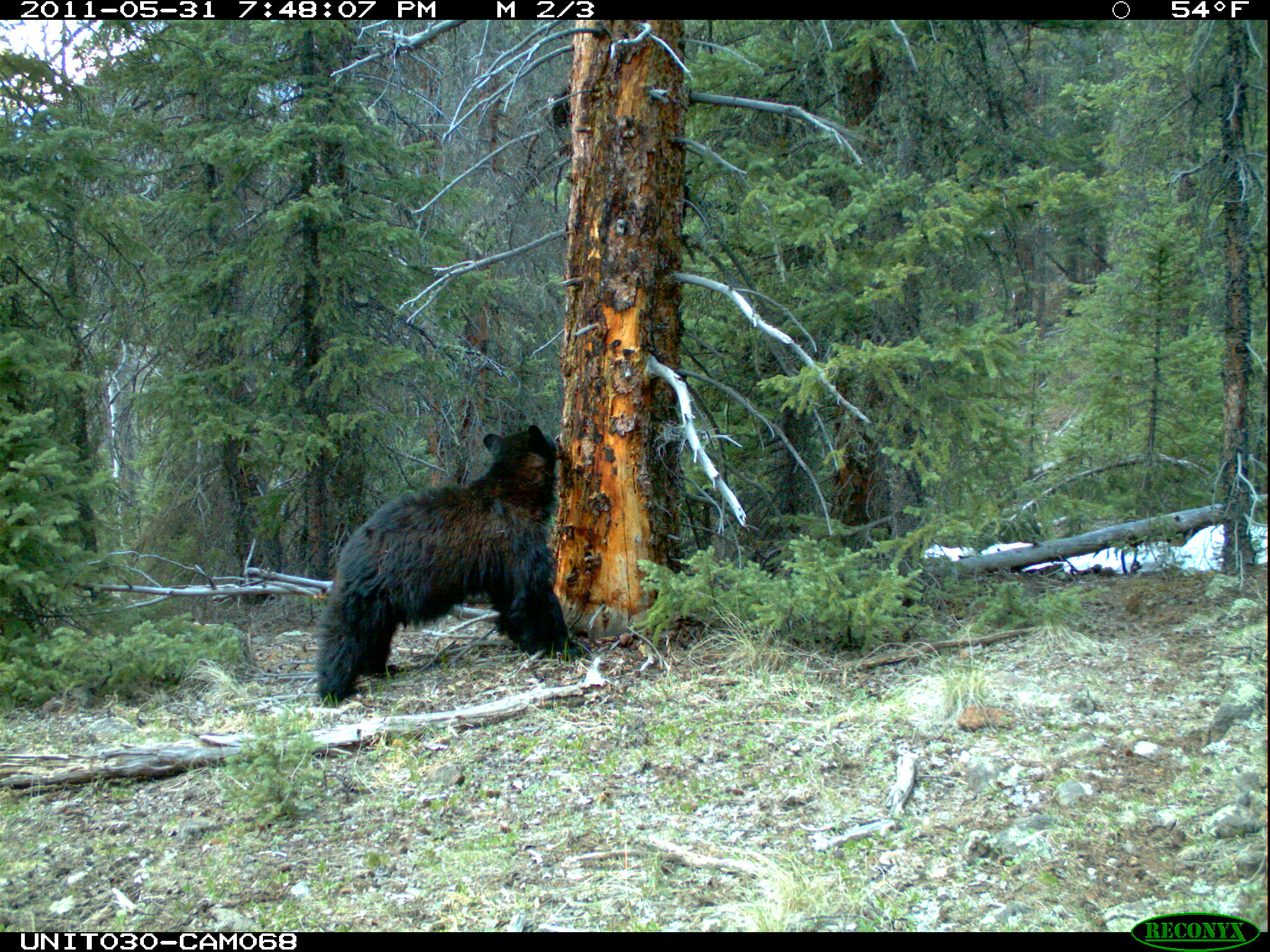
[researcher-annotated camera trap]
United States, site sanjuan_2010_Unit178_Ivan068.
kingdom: Animalia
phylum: Chordata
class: Mammalia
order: Carnivora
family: Ursidae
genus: Ursus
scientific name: Ursus americanus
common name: american black bear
Ursus americanus (american black bear).